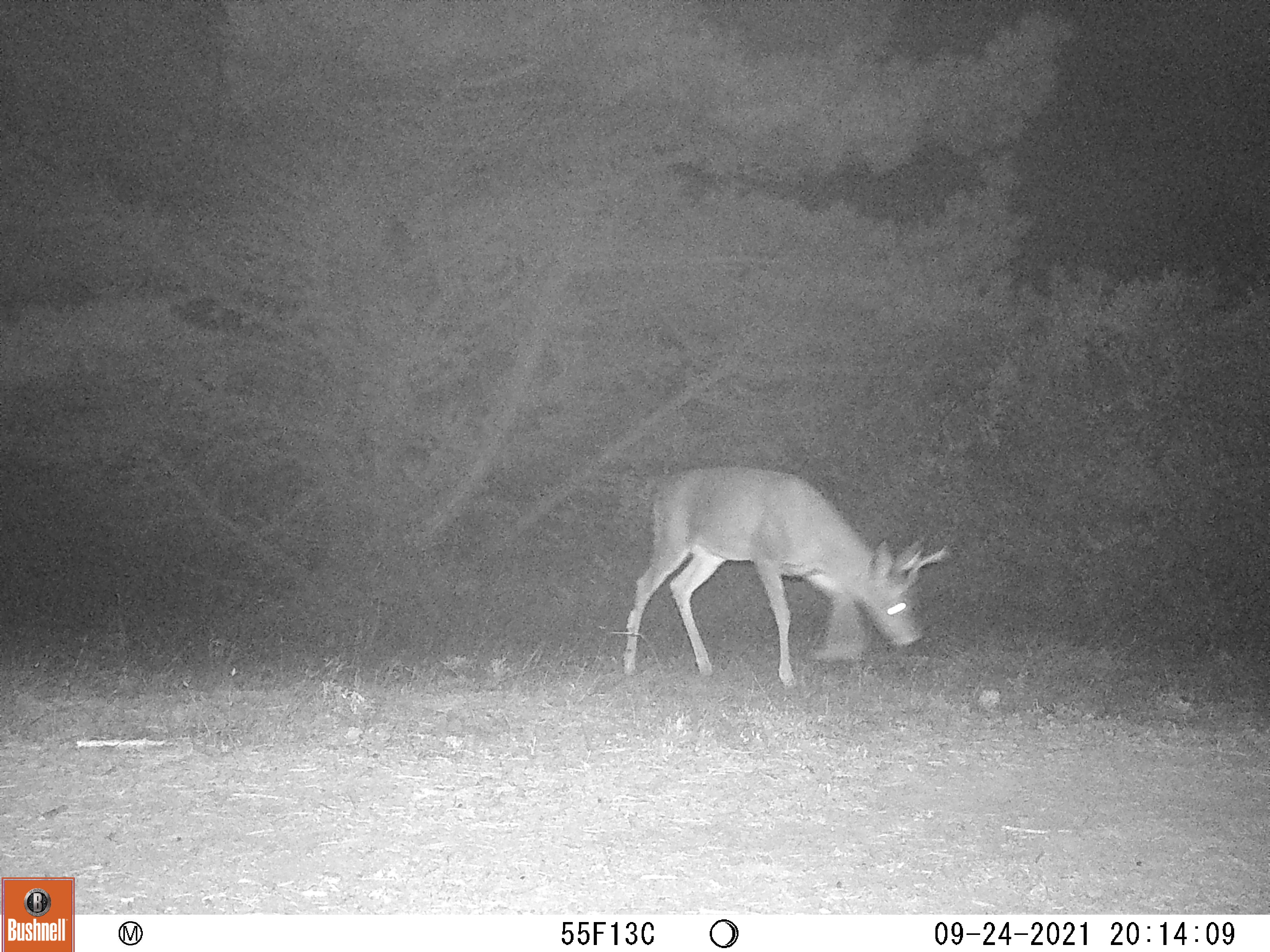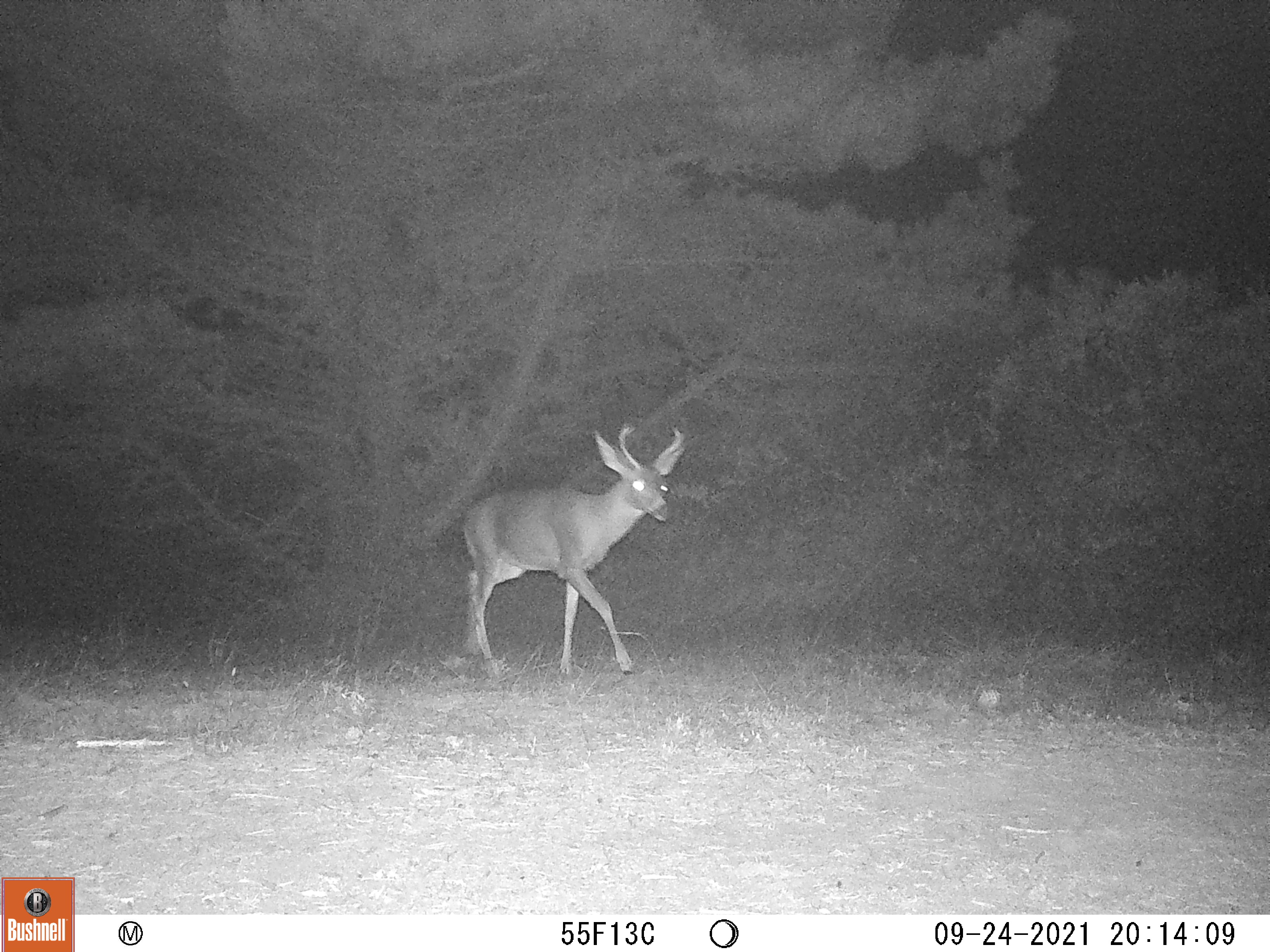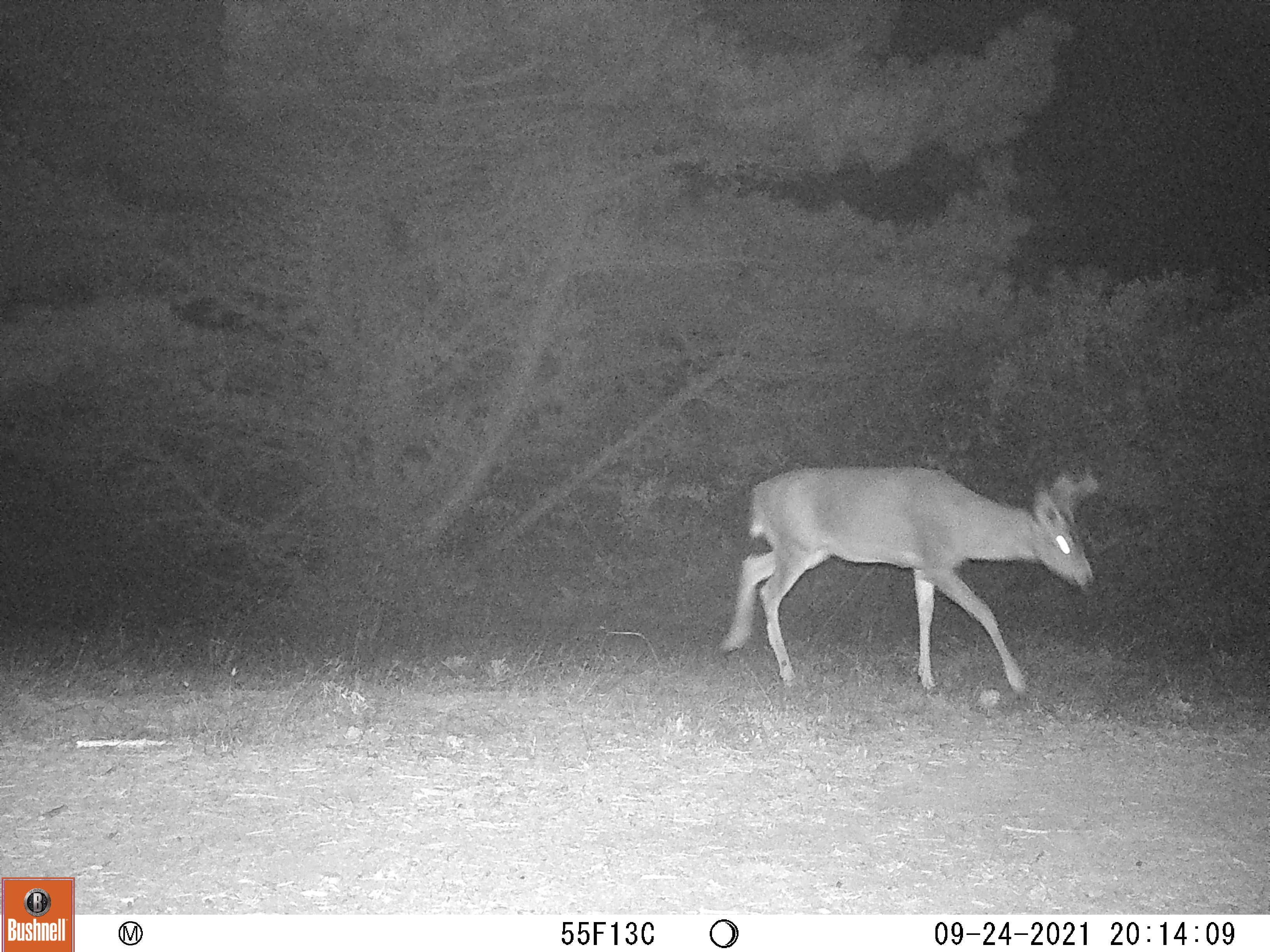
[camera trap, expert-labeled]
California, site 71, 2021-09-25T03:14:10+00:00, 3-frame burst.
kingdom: Animalia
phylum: Chordata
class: Mammalia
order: Artiodactyla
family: Cervidae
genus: Odocoileus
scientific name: Odocoileus hemionus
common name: mule deer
Mule deer (Odocoileus hemionus).